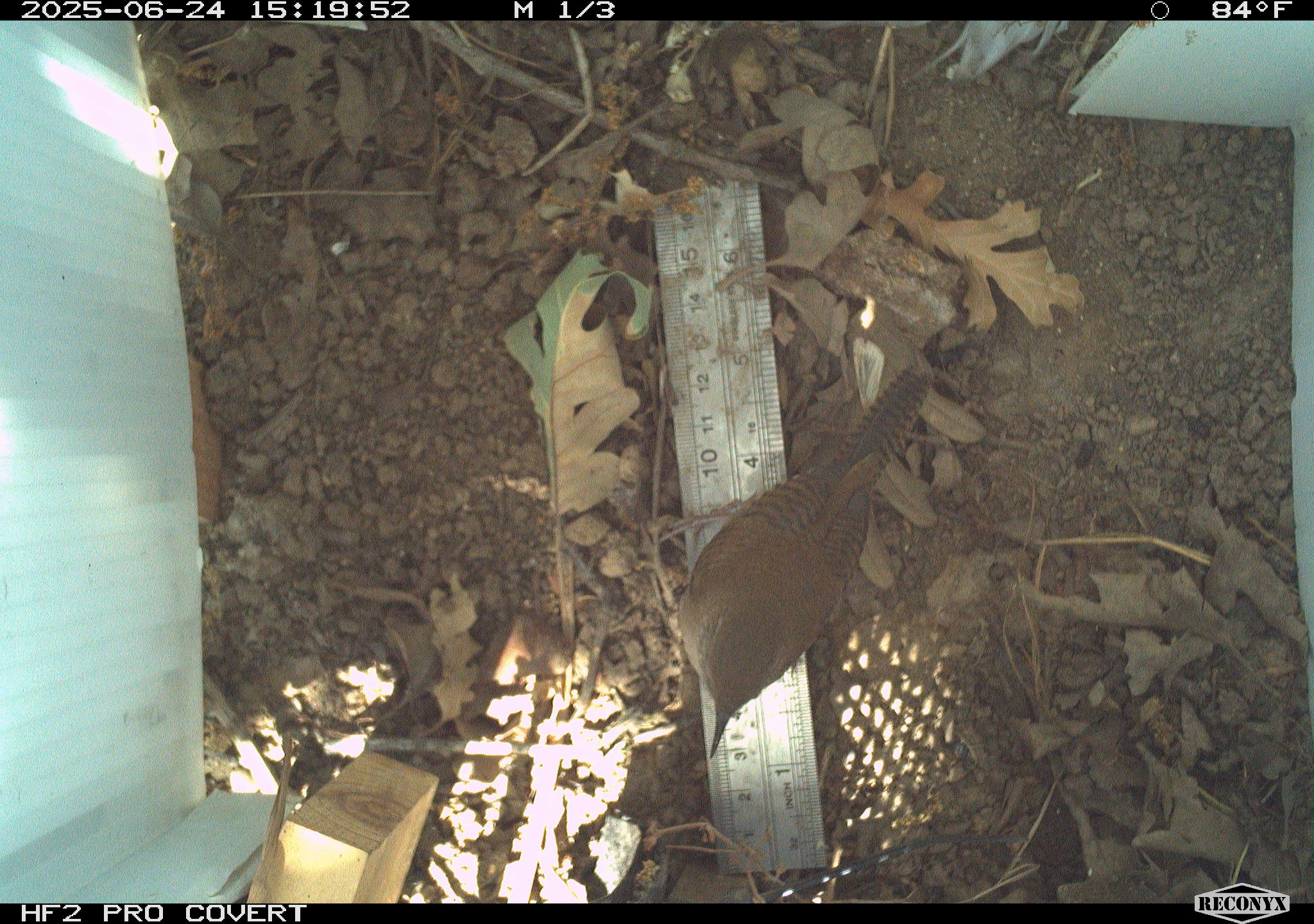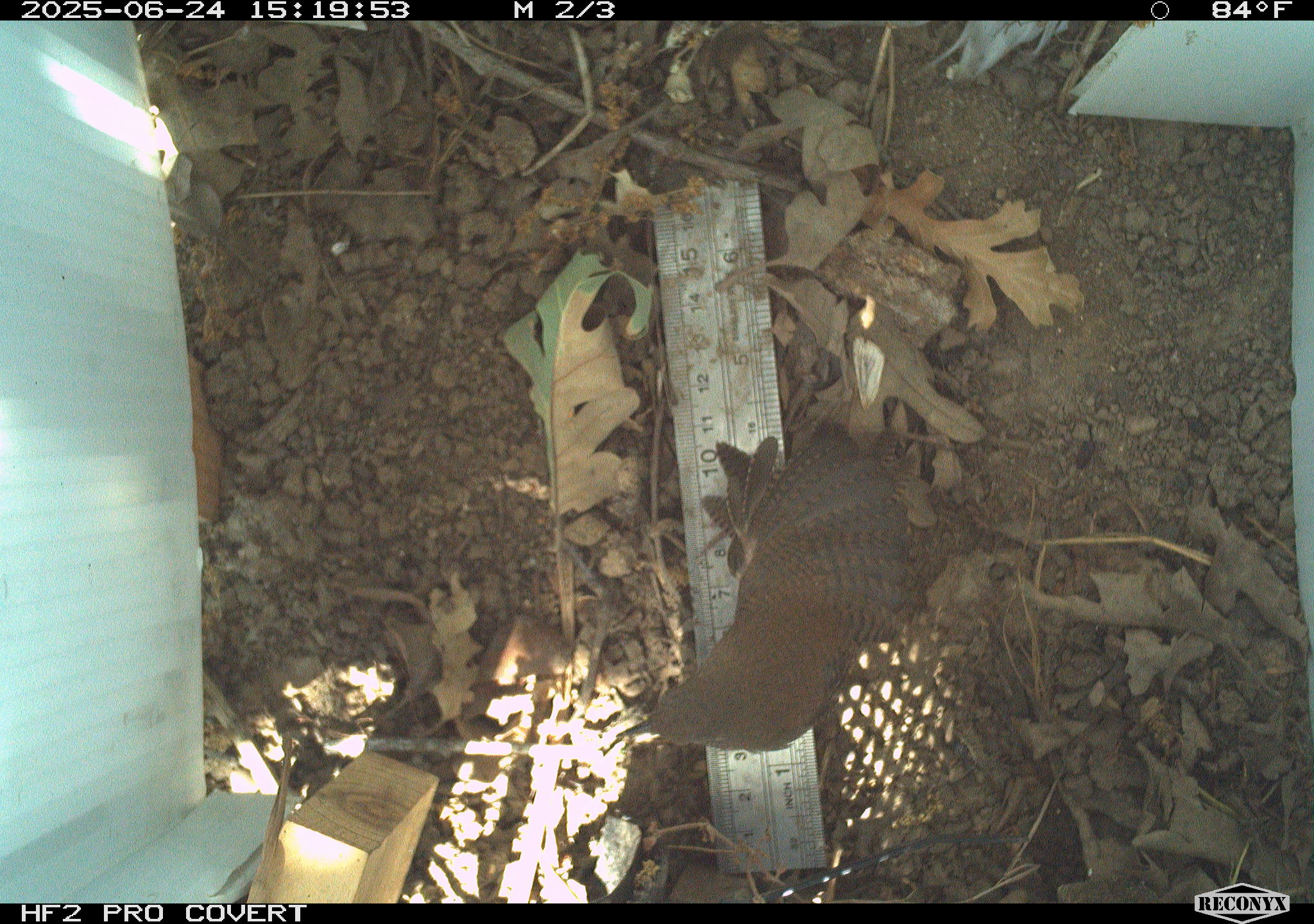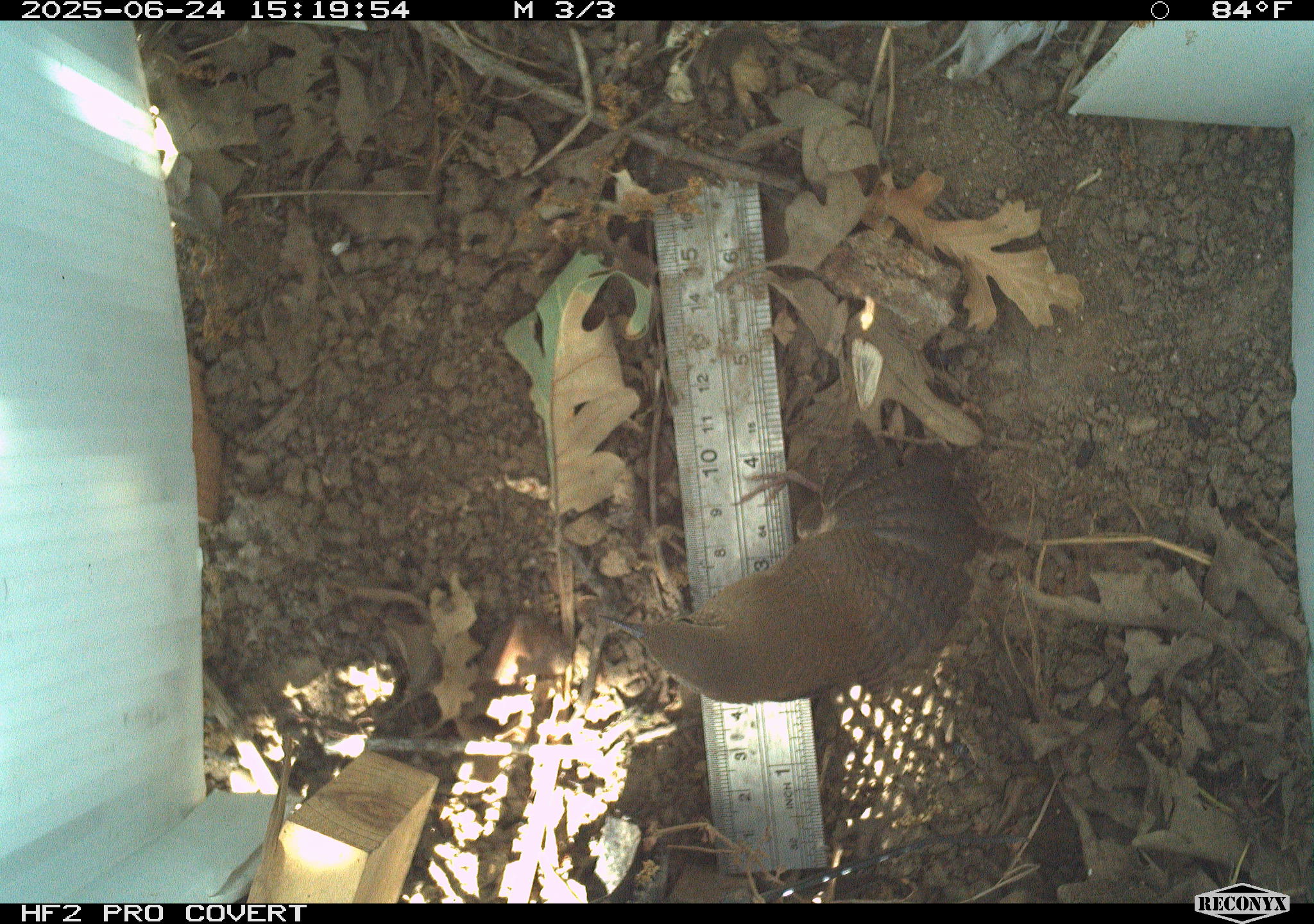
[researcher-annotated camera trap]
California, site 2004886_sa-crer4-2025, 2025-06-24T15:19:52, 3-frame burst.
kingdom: Animalia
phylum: Chordata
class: Aves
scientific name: Aves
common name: bird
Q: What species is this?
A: Bird (Aves).